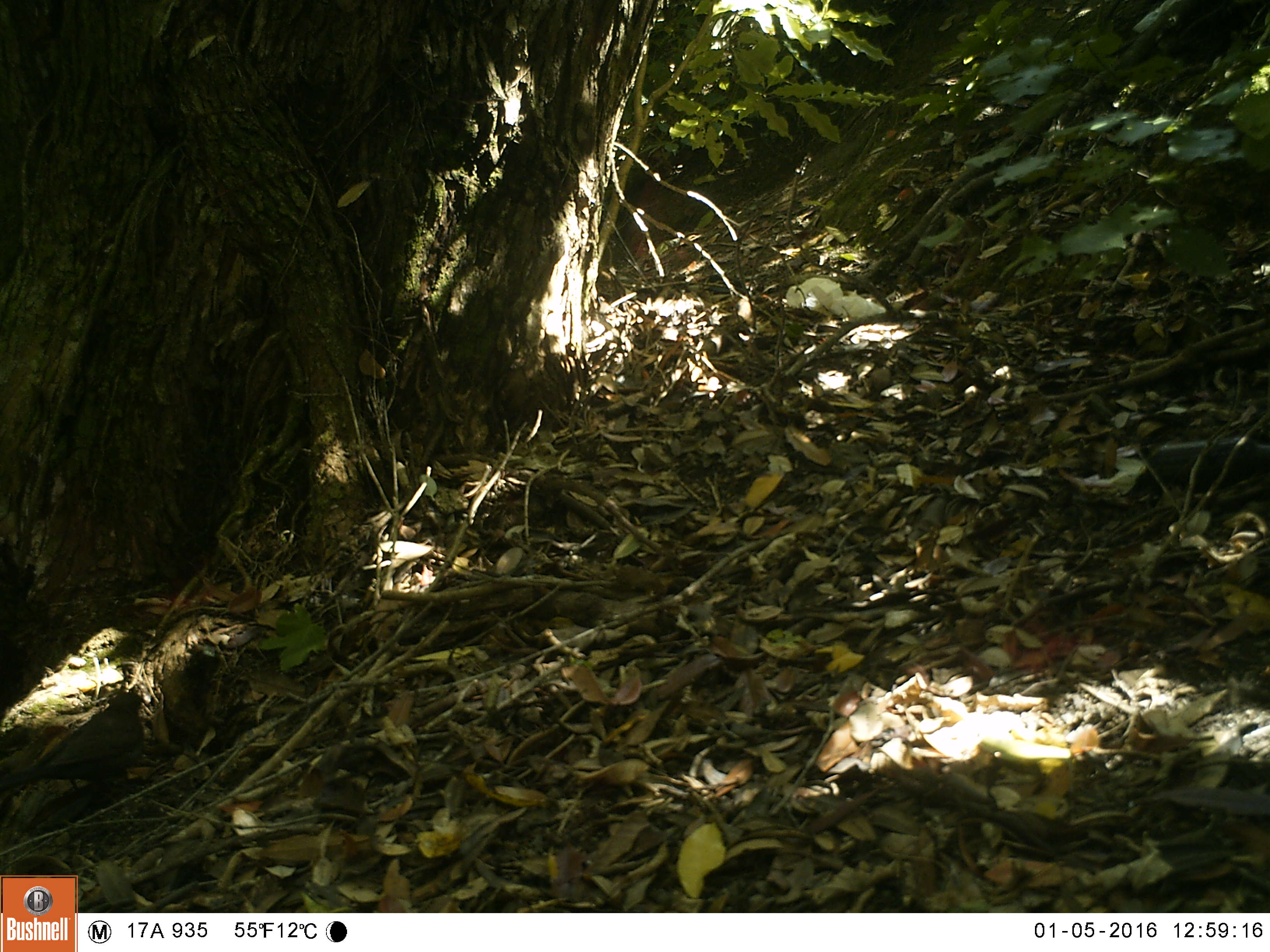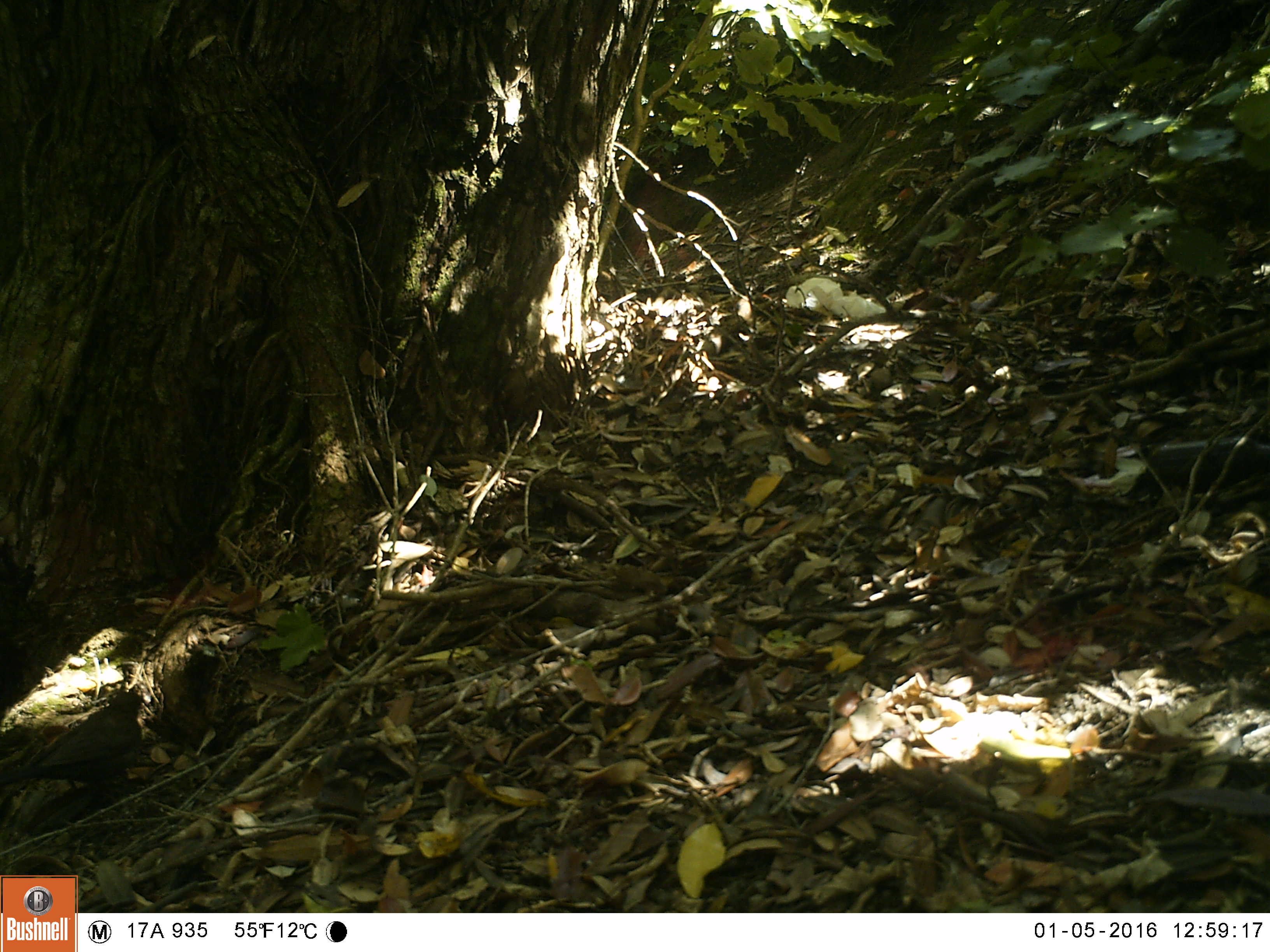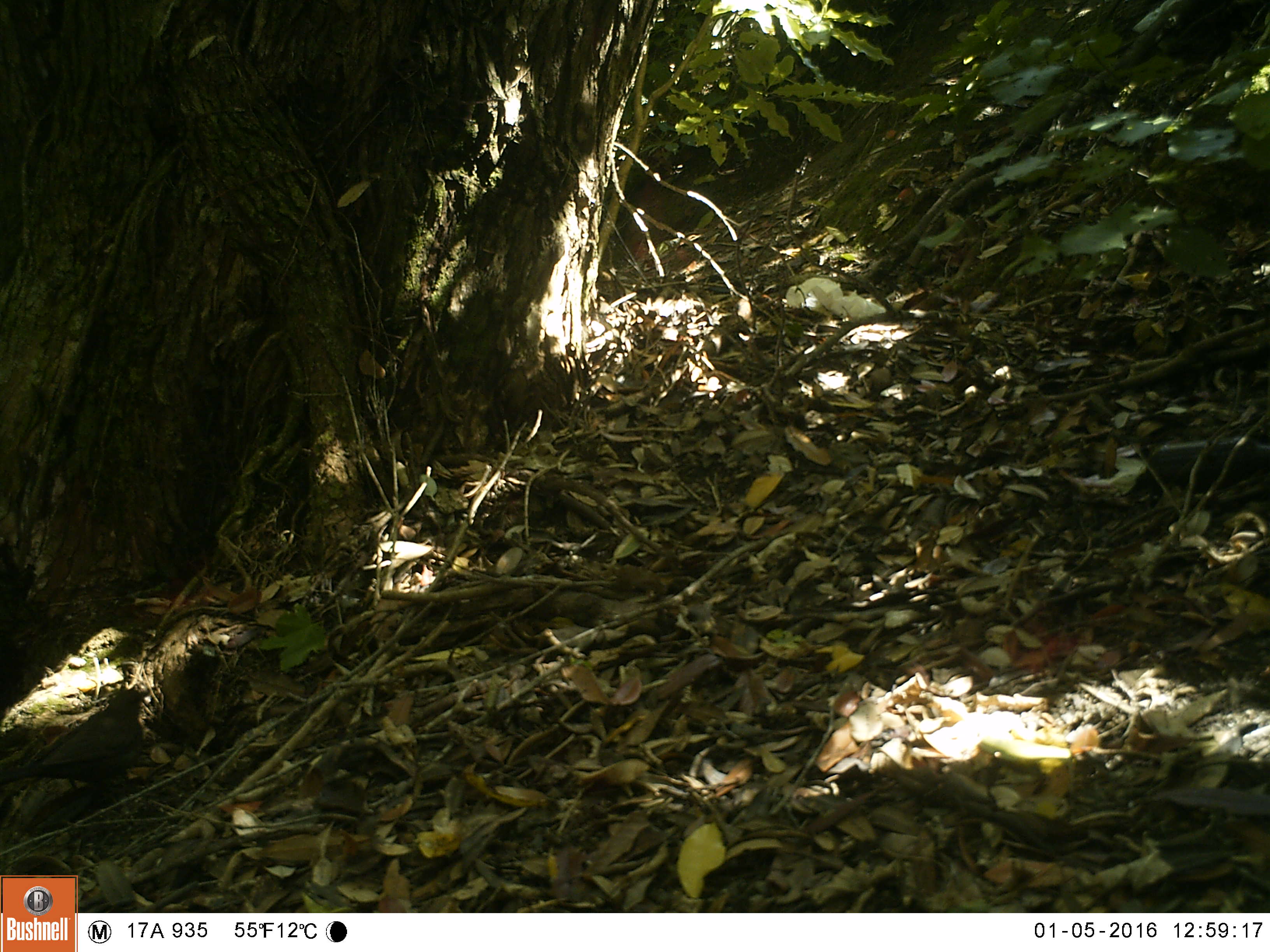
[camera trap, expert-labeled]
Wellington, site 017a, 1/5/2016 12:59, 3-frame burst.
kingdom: Animalia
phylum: Chordata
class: Aves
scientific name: Aves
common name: bird